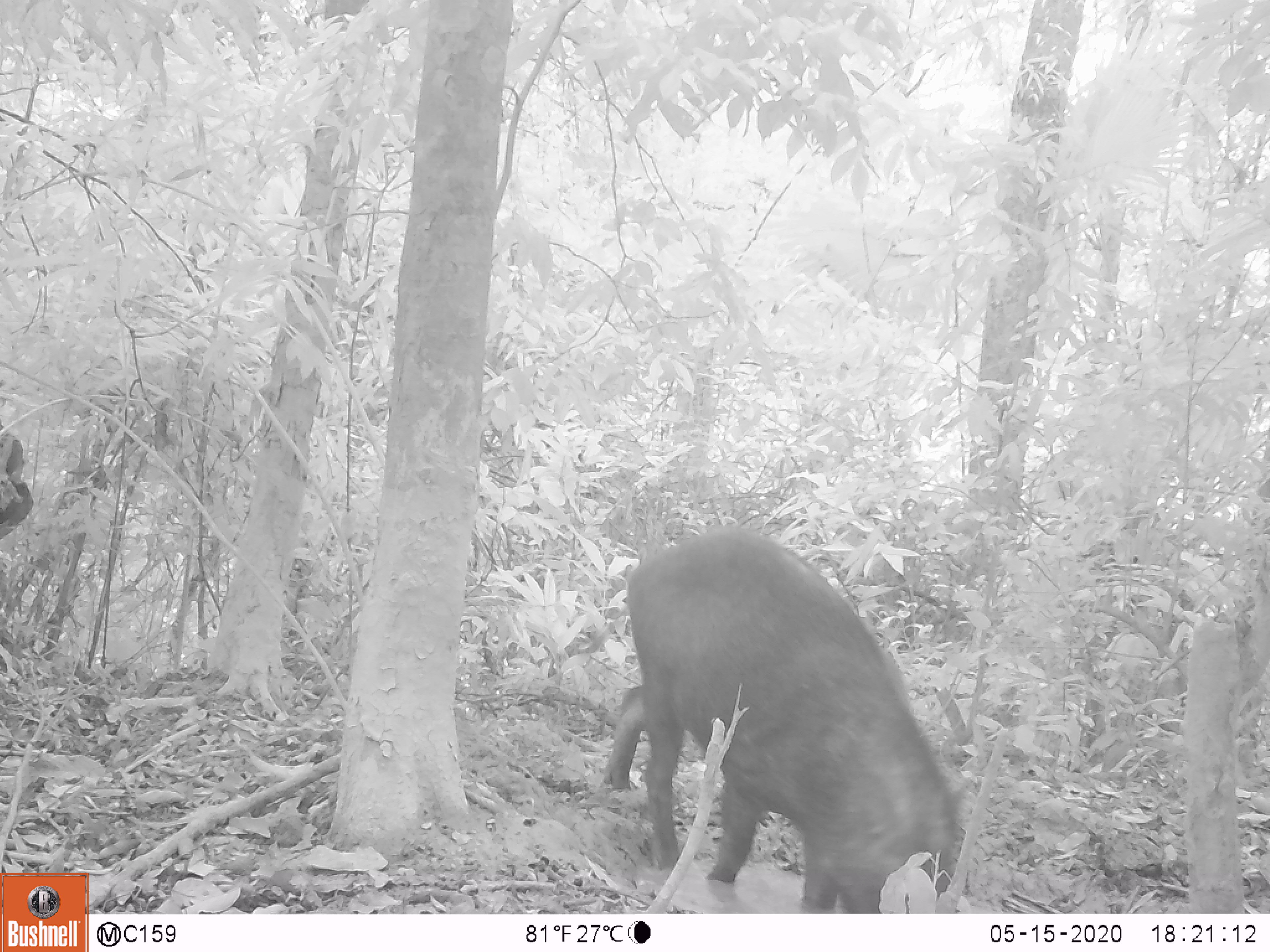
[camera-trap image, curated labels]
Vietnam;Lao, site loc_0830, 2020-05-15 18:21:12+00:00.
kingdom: Animalia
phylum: Chordata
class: Mammalia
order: Artiodactyla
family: Suidae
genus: Sus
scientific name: Sus scrofa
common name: eurasian wild pig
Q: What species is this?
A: Eurasian wild pig (Sus scrofa).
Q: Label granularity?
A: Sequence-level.